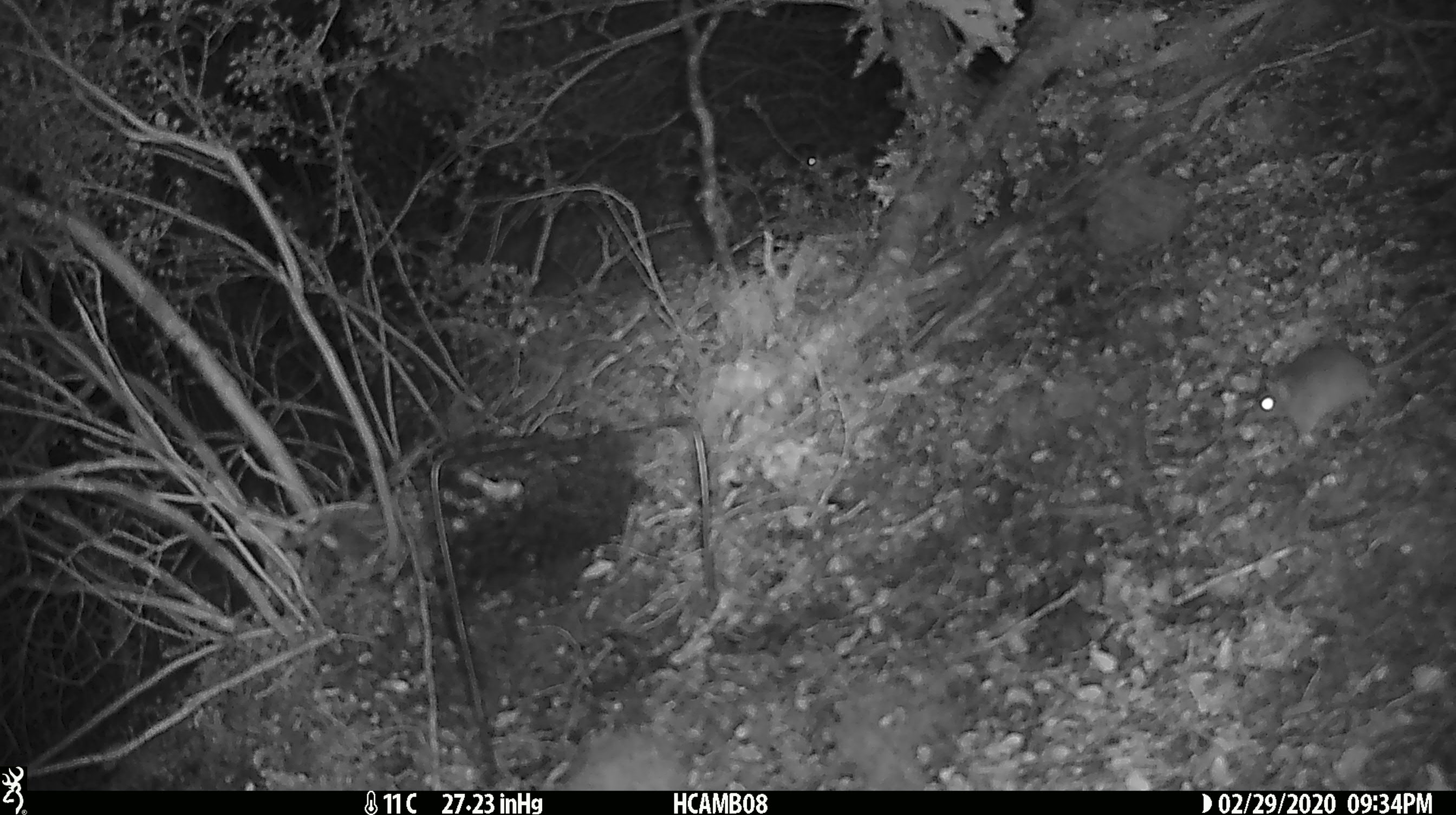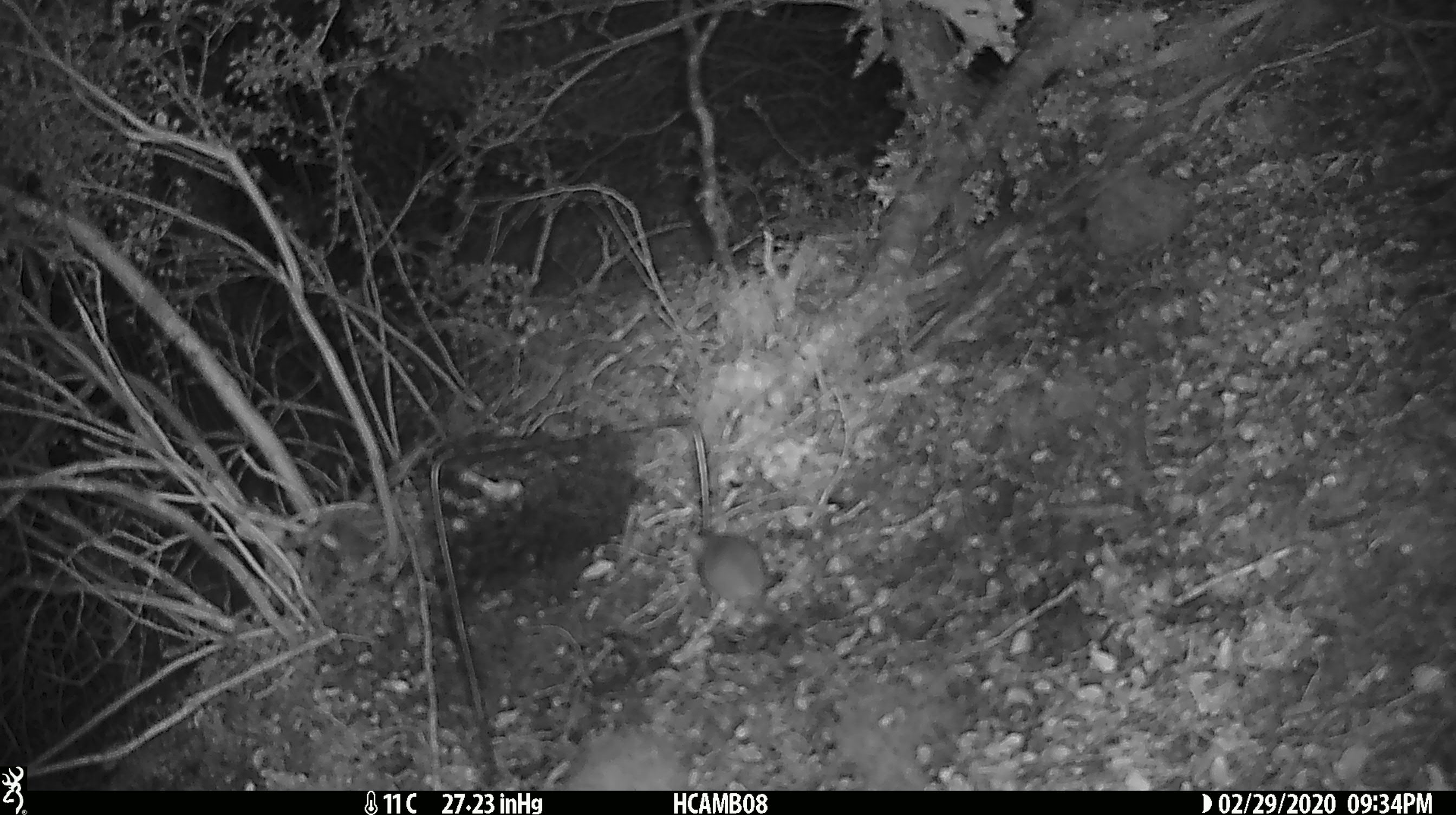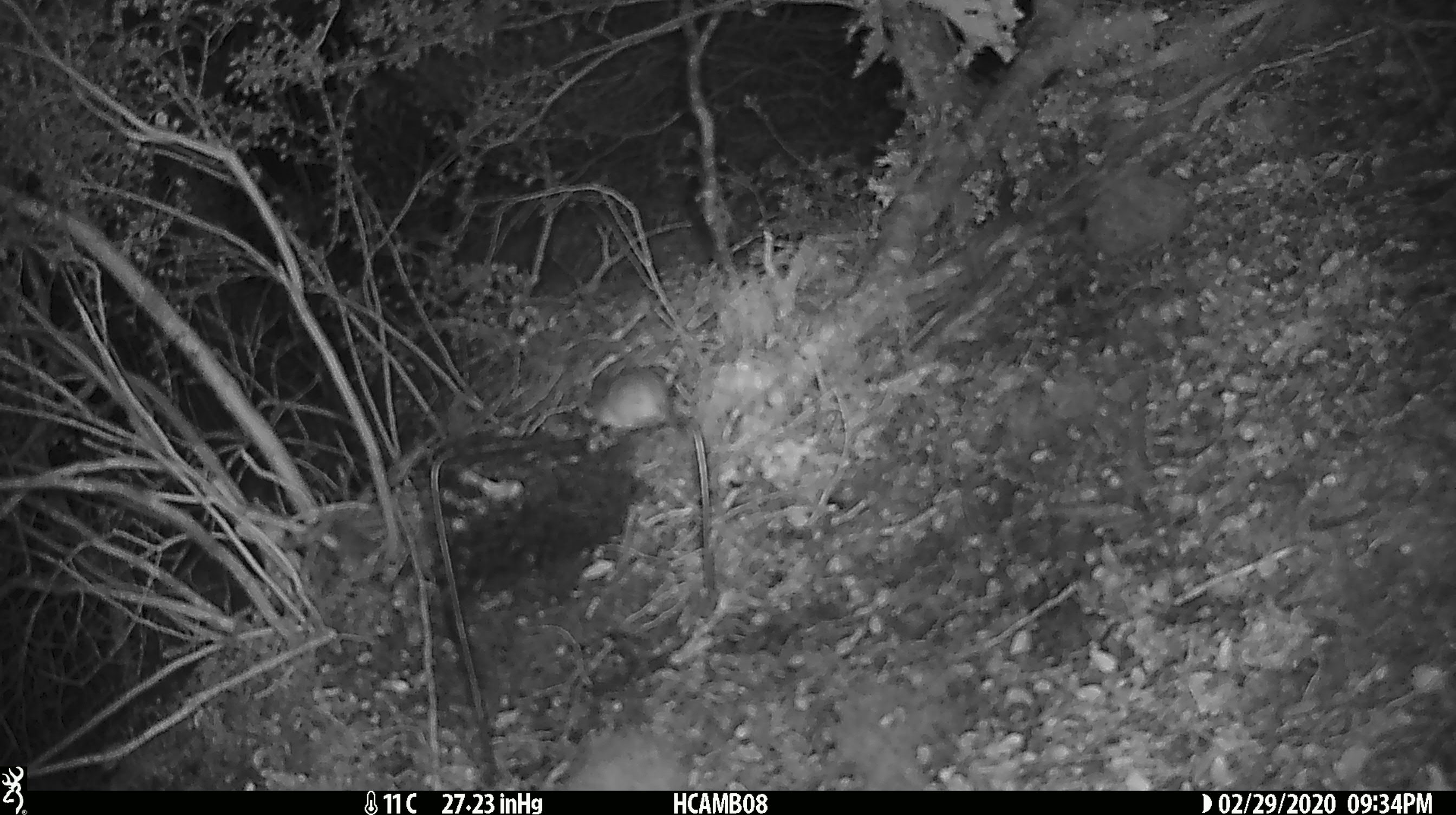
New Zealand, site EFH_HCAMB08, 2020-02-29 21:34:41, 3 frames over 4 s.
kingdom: Animalia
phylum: Chordata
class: Mammalia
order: Rodentia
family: Muridae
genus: Mus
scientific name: Mus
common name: mouse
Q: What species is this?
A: Mouse (Mus).